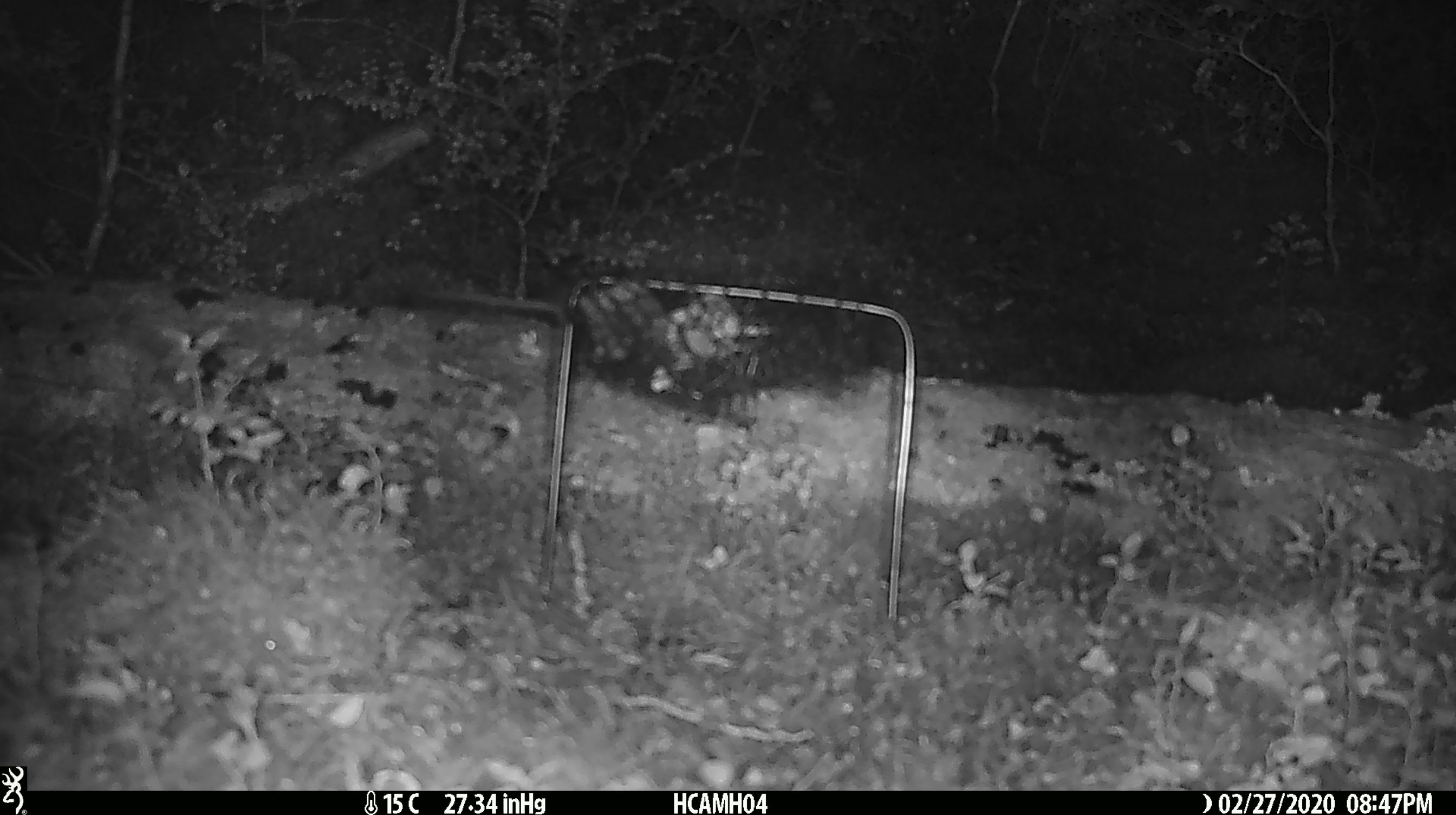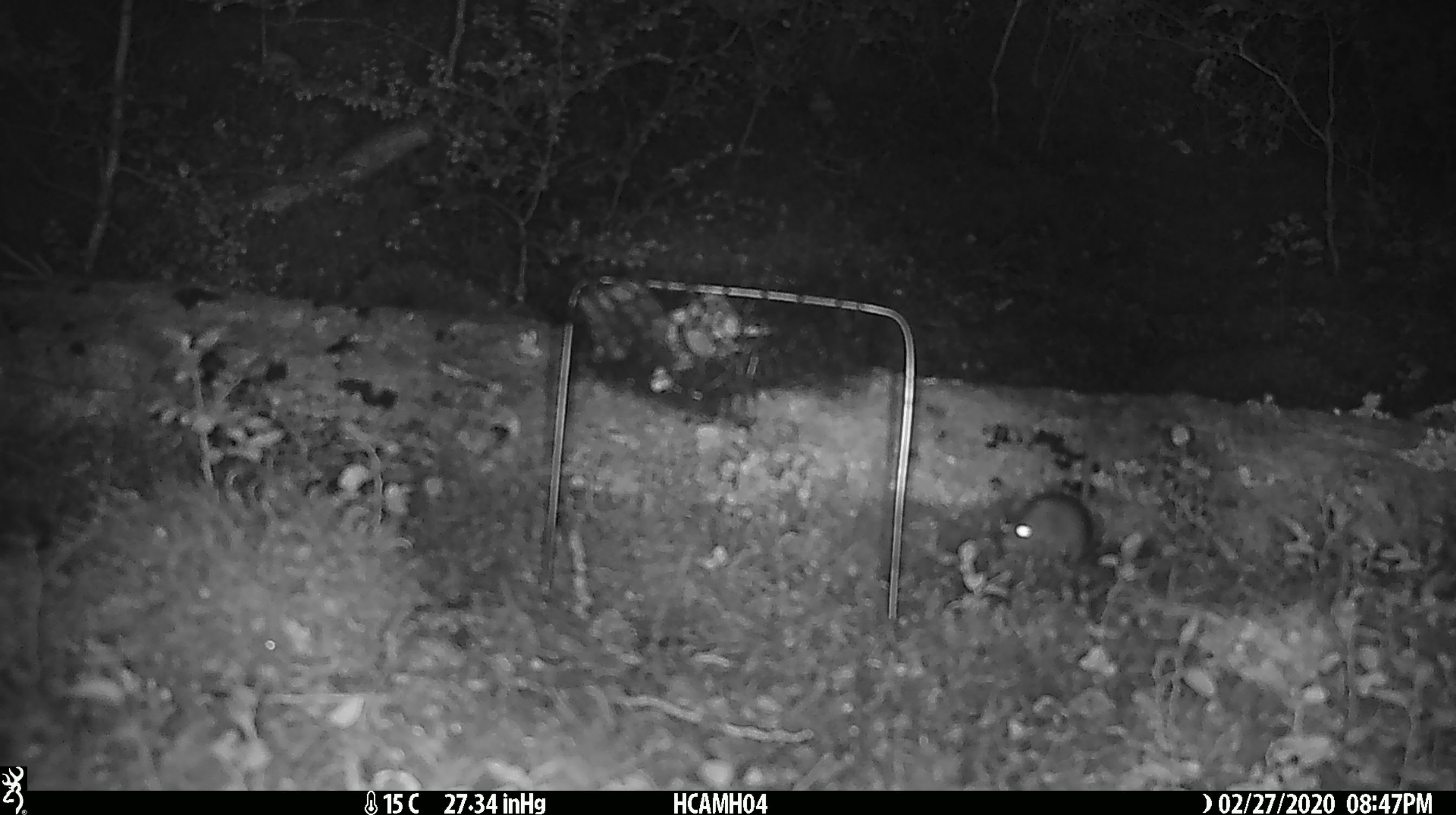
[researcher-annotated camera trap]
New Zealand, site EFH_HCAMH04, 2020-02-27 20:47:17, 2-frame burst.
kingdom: Animalia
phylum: Chordata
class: Mammalia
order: Rodentia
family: Muridae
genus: Mus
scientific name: Mus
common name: mouse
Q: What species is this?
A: Mouse (Mus).